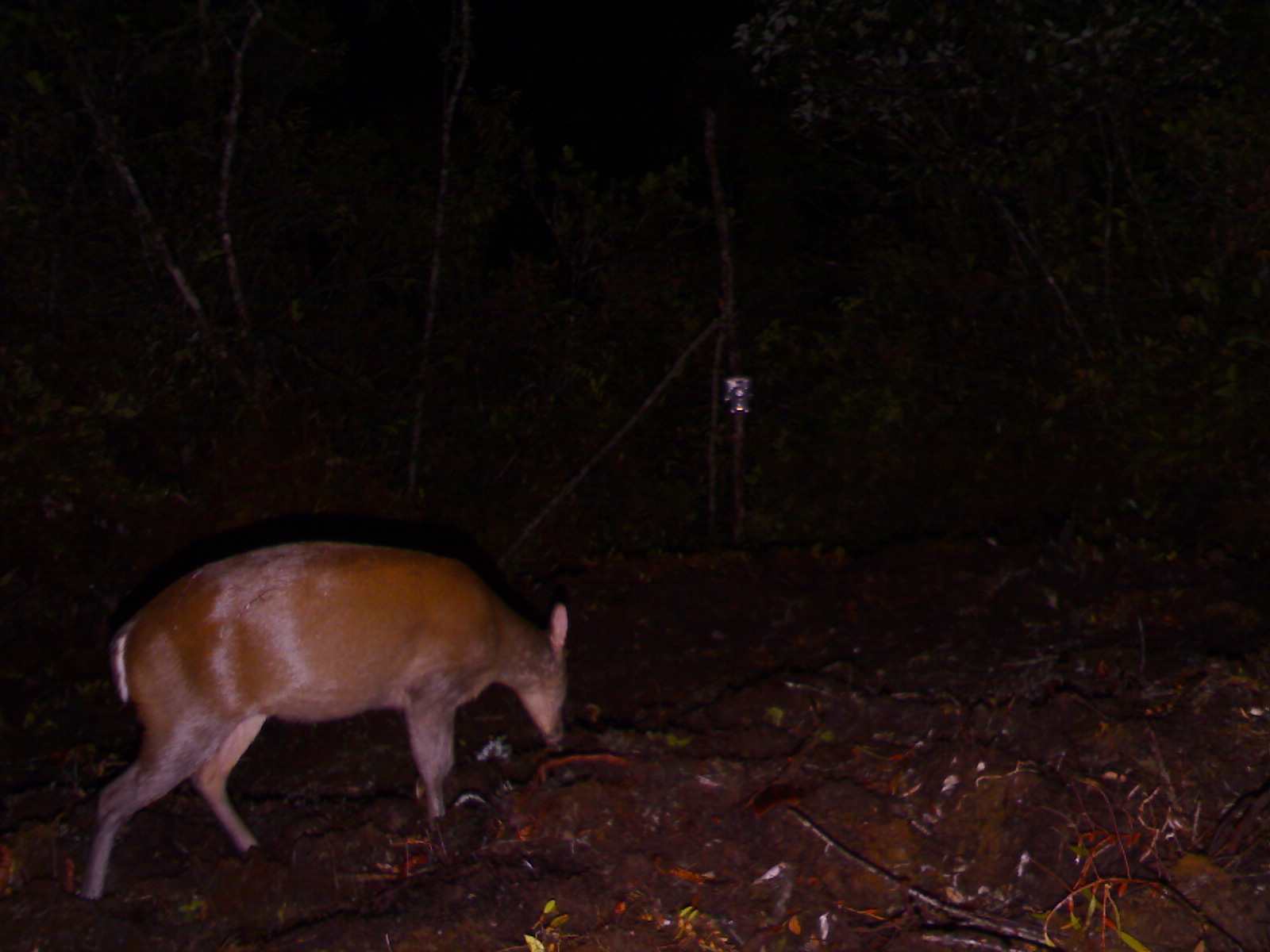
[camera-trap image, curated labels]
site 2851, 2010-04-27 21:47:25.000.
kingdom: Animalia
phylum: Chordata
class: Mammalia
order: Artiodactyla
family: Cervidae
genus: Muntiacus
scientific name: Muntiacus muntjak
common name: southern red muntjac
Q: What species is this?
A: Muntiacus muntjak (southern red muntjac).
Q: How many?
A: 1.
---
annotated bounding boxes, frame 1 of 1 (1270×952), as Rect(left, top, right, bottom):
muntiacus muntjak: Rect(76, 528, 581, 899)